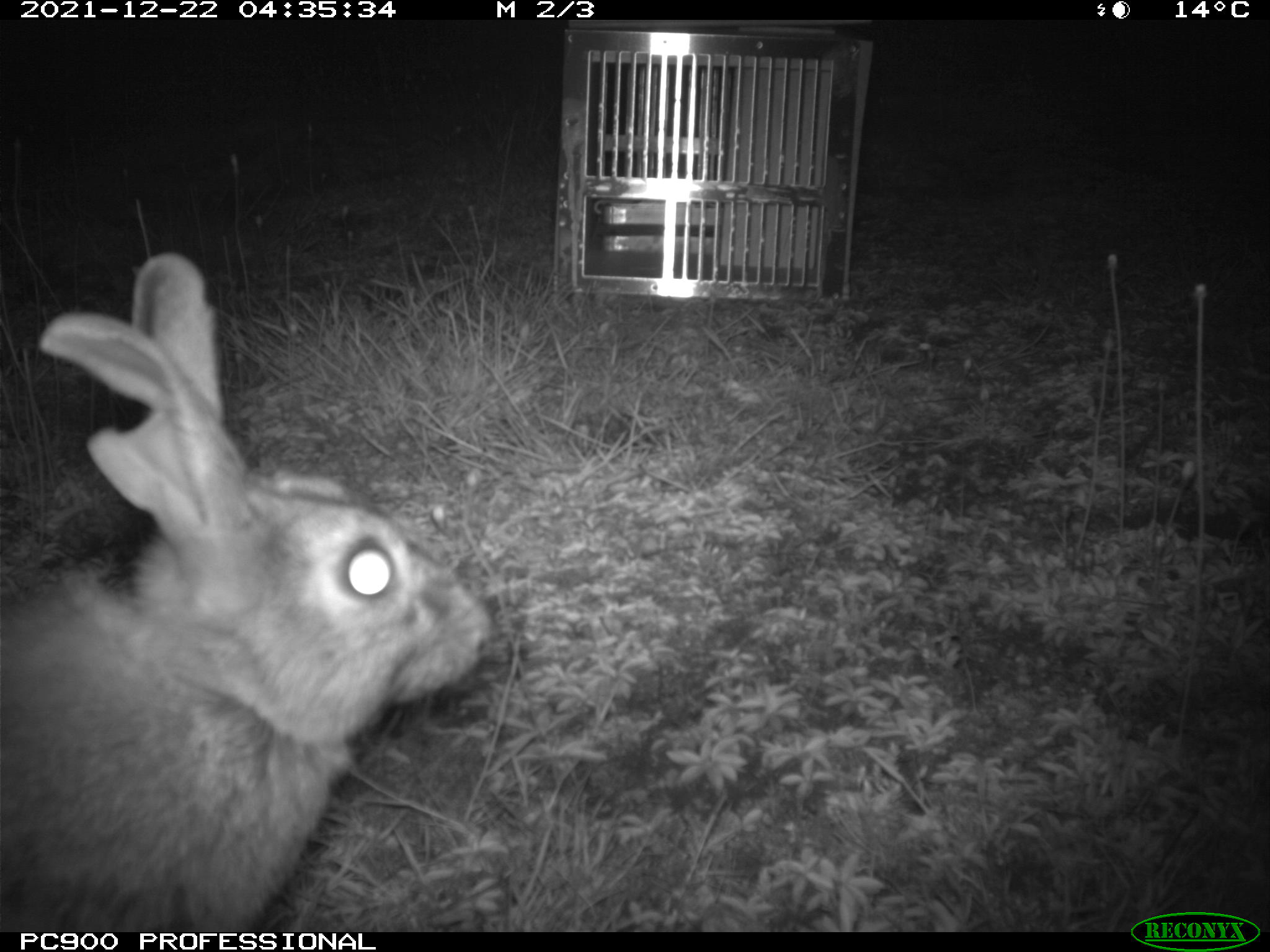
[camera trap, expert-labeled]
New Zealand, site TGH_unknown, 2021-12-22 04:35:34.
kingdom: Animalia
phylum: Chordata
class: Mammalia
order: Lagomorpha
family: Leporidae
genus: Oryctolagus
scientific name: Oryctolagus cuniculus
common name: european rabbit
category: rabbit